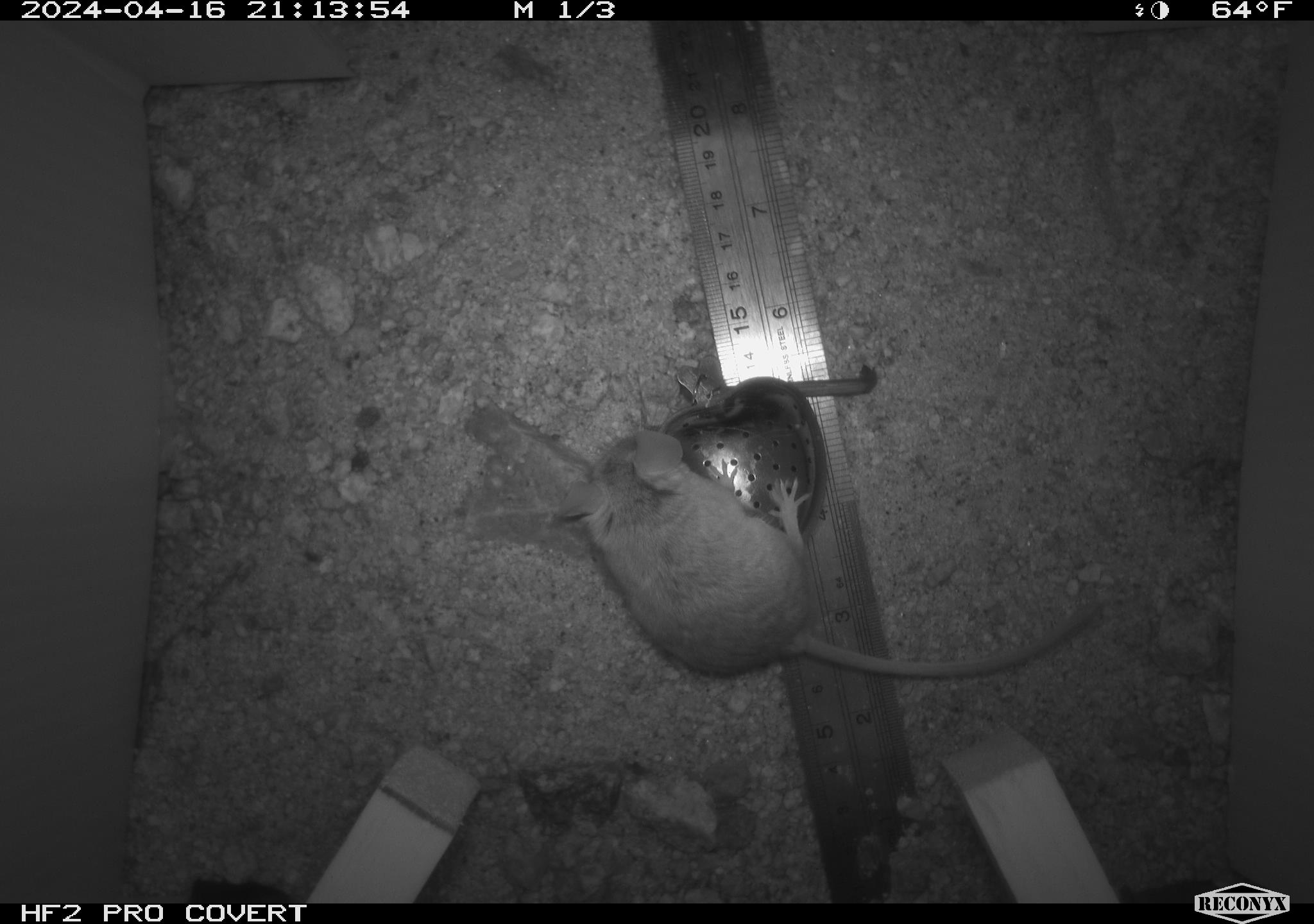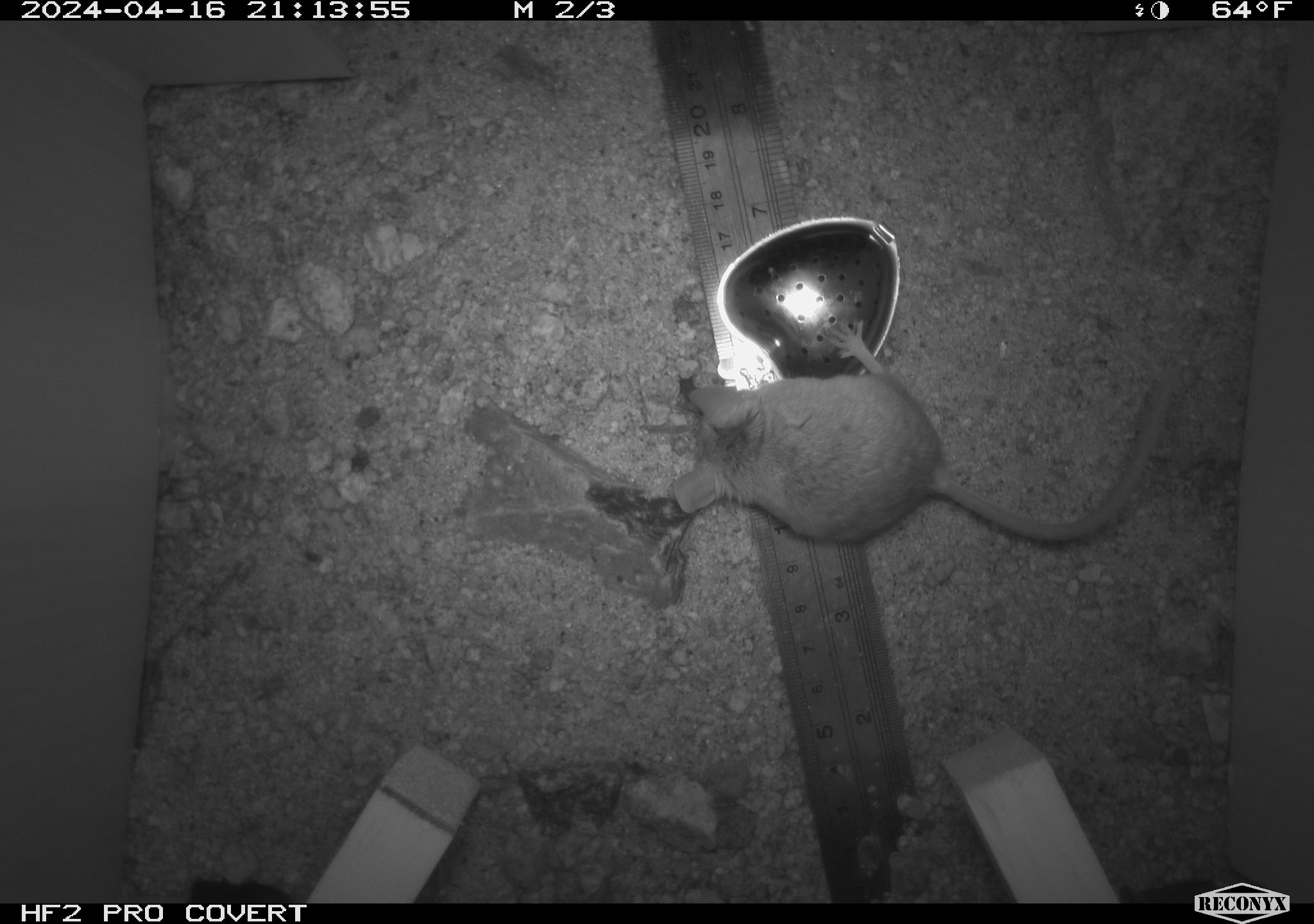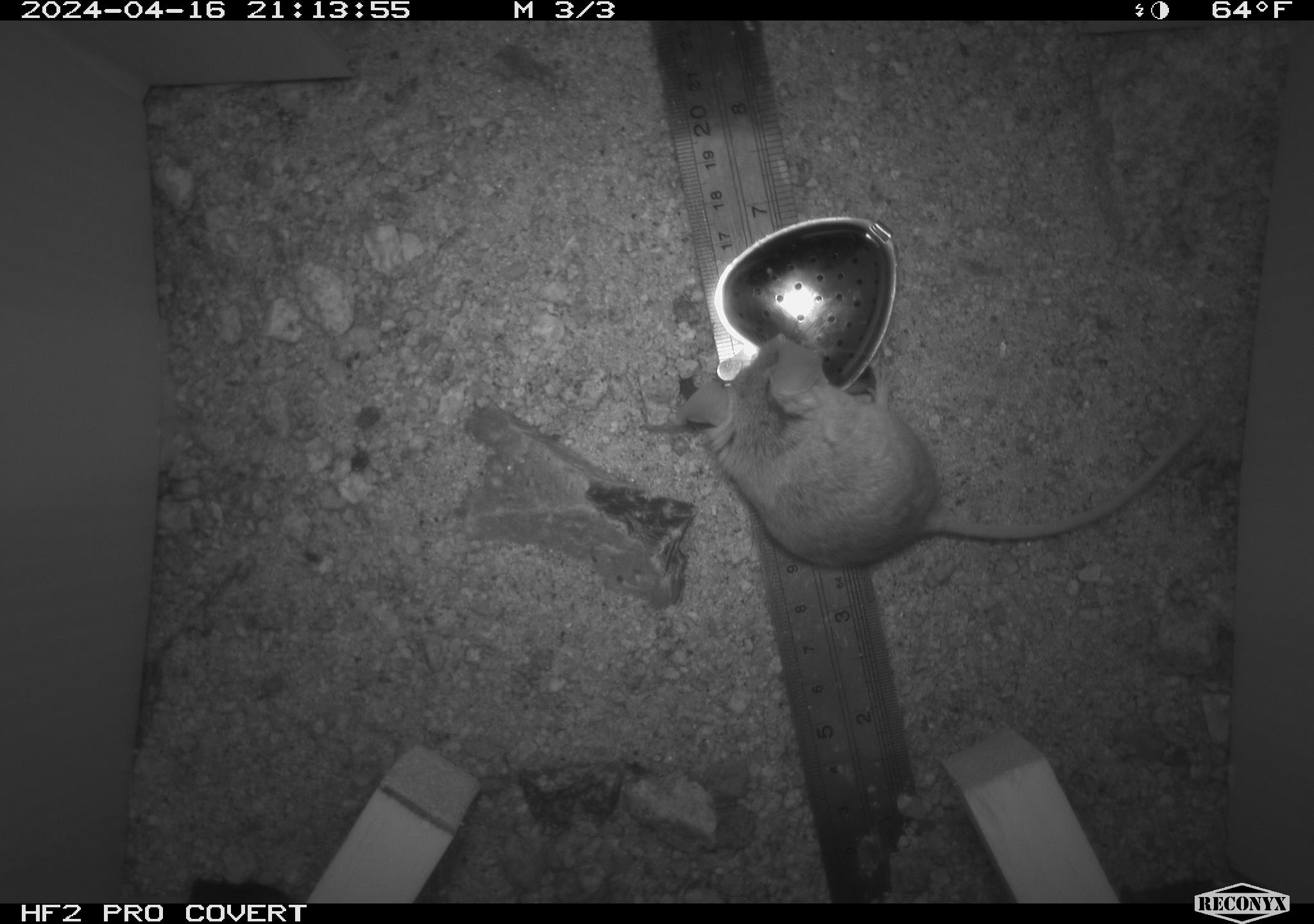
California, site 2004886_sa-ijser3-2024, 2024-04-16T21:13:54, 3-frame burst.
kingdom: Animalia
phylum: Chordata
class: Mammalia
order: Rodentia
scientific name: Rodentia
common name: mouse species